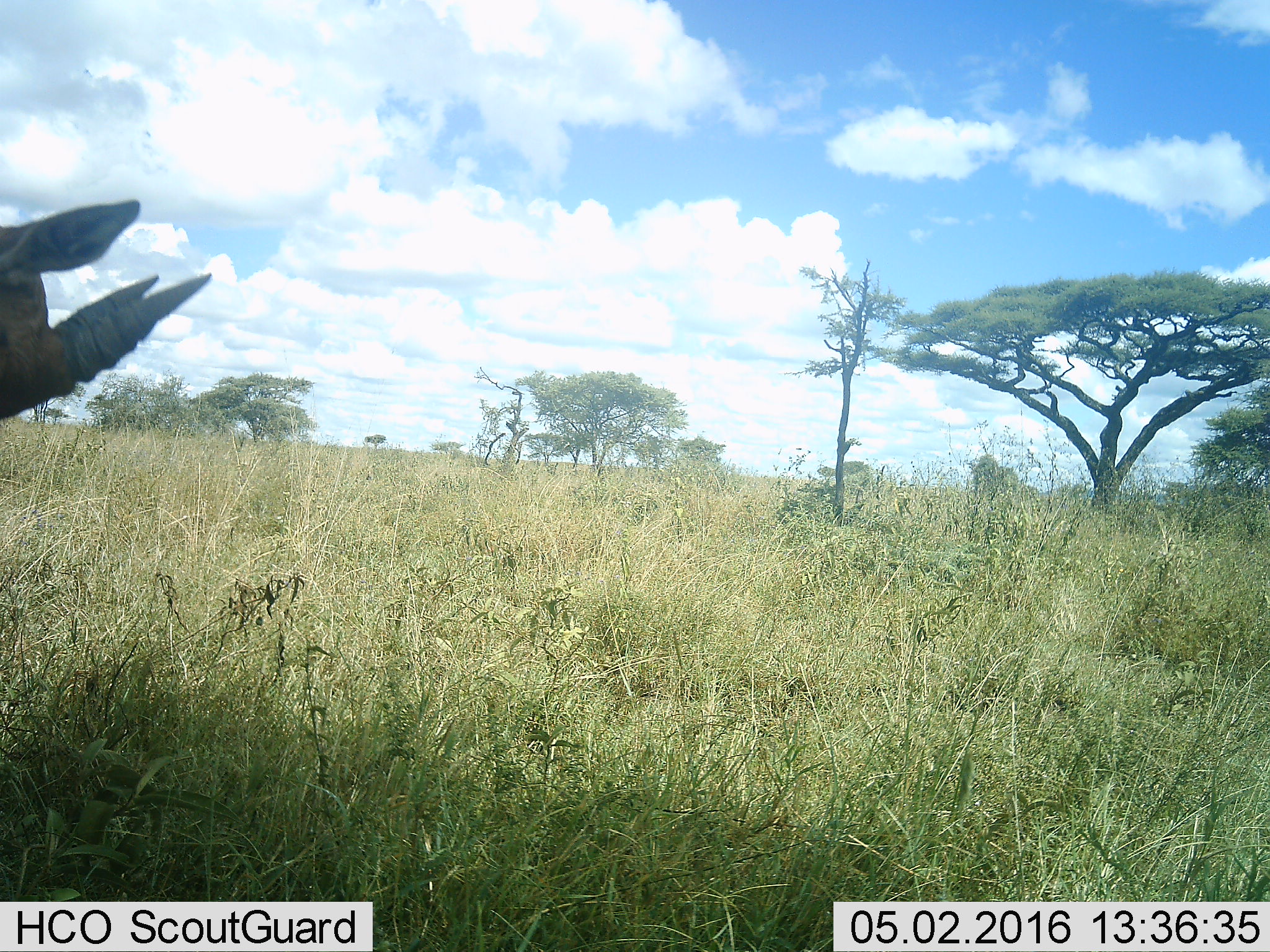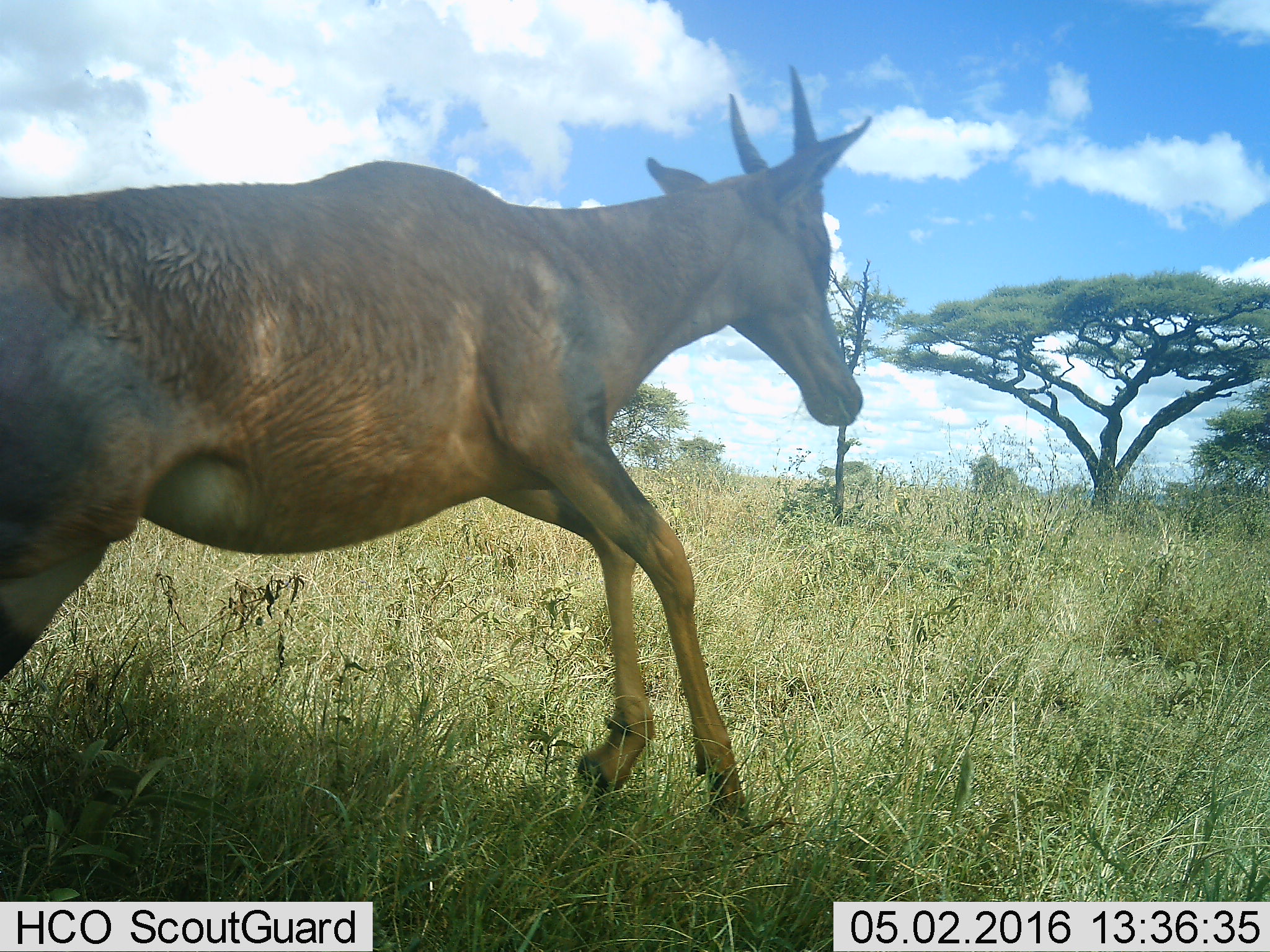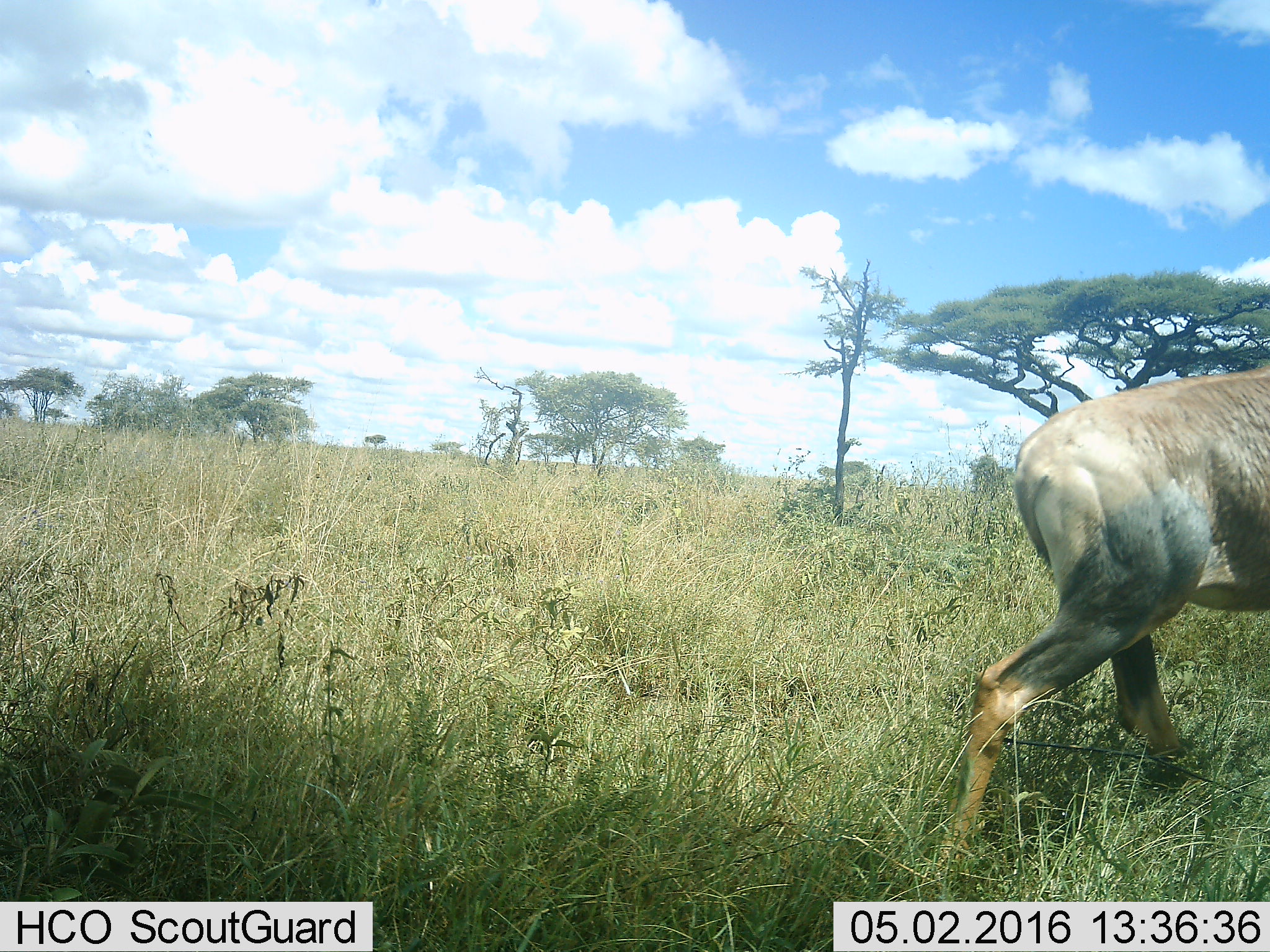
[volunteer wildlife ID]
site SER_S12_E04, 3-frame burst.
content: unidentified animal